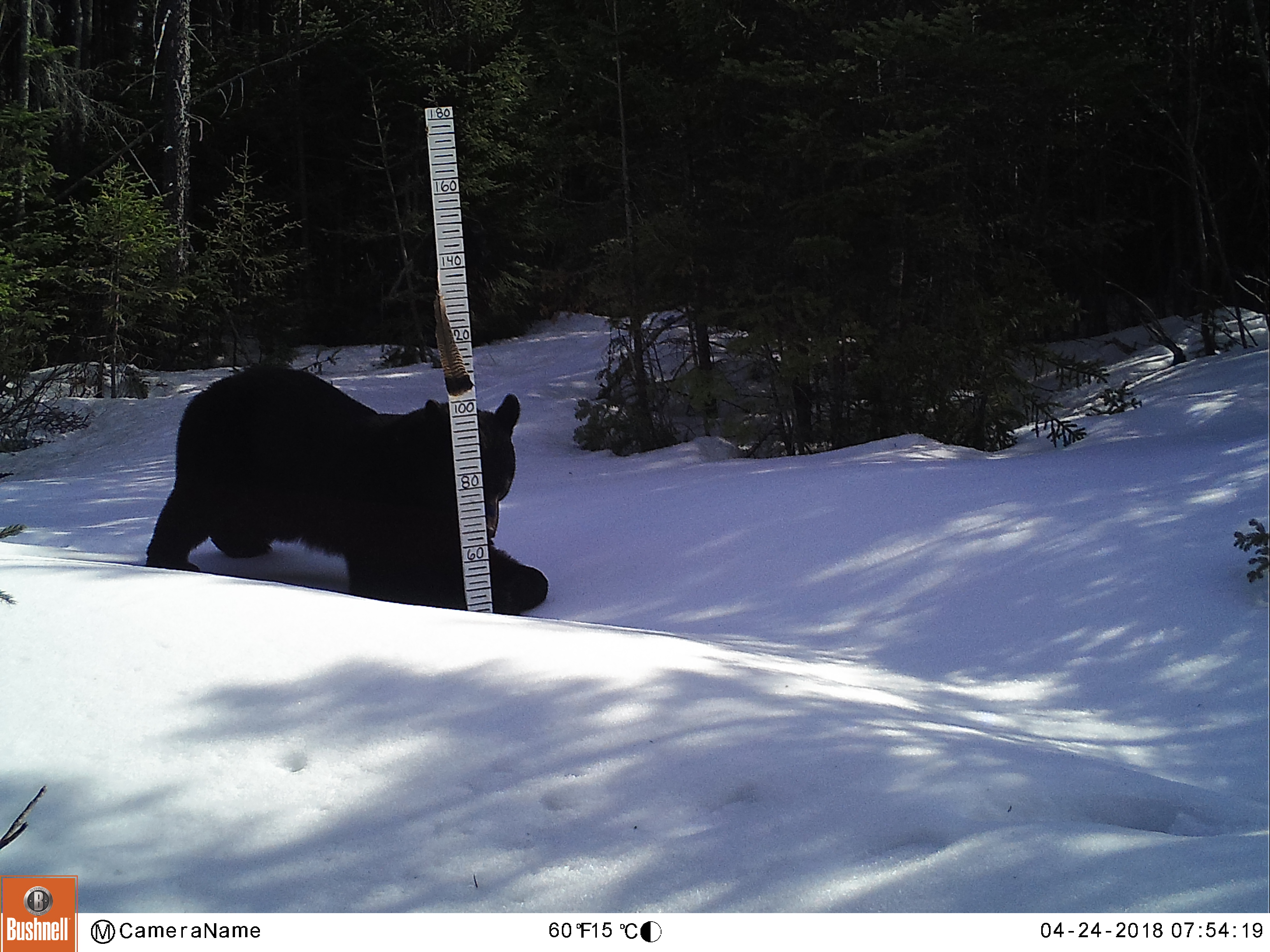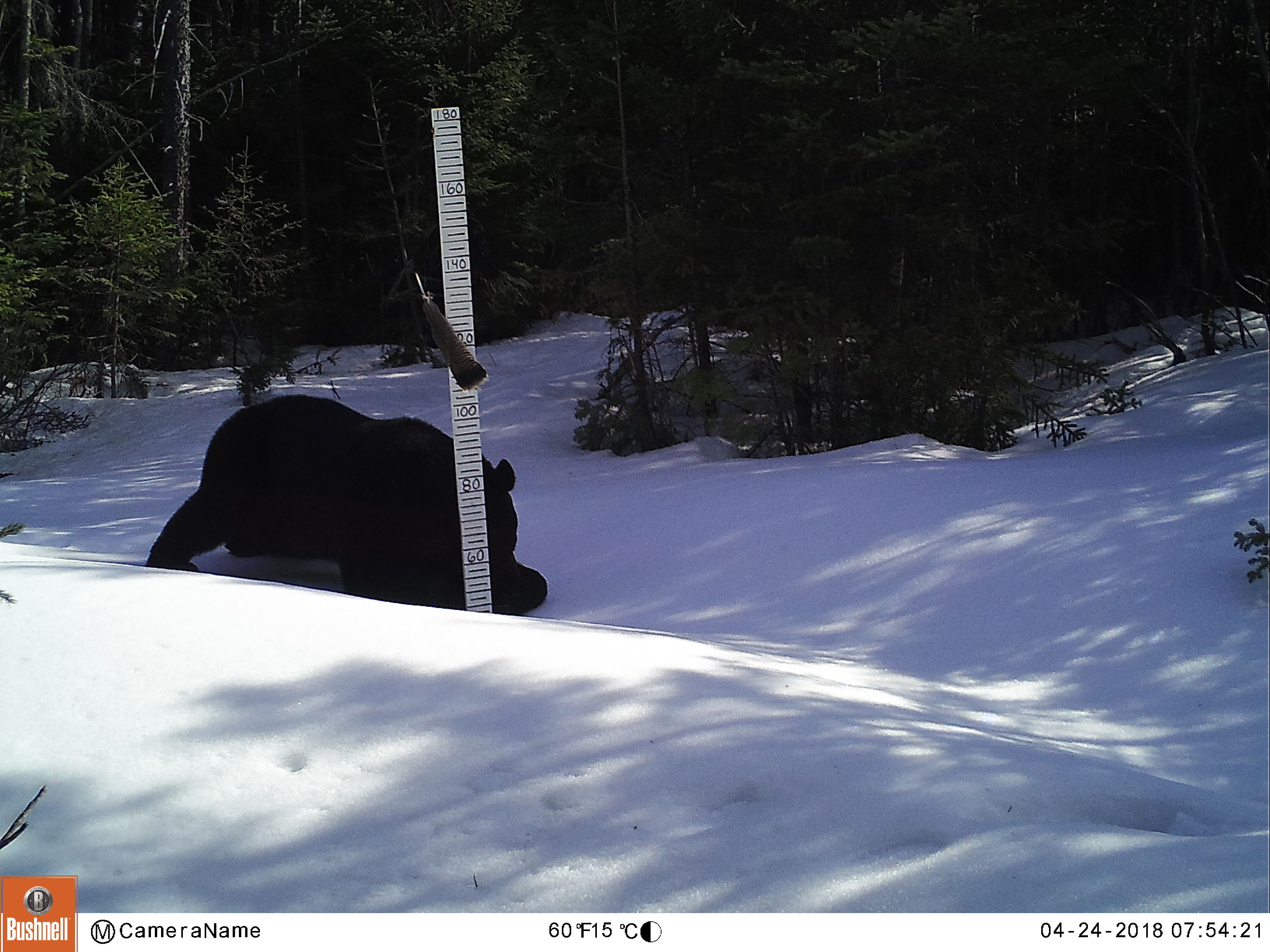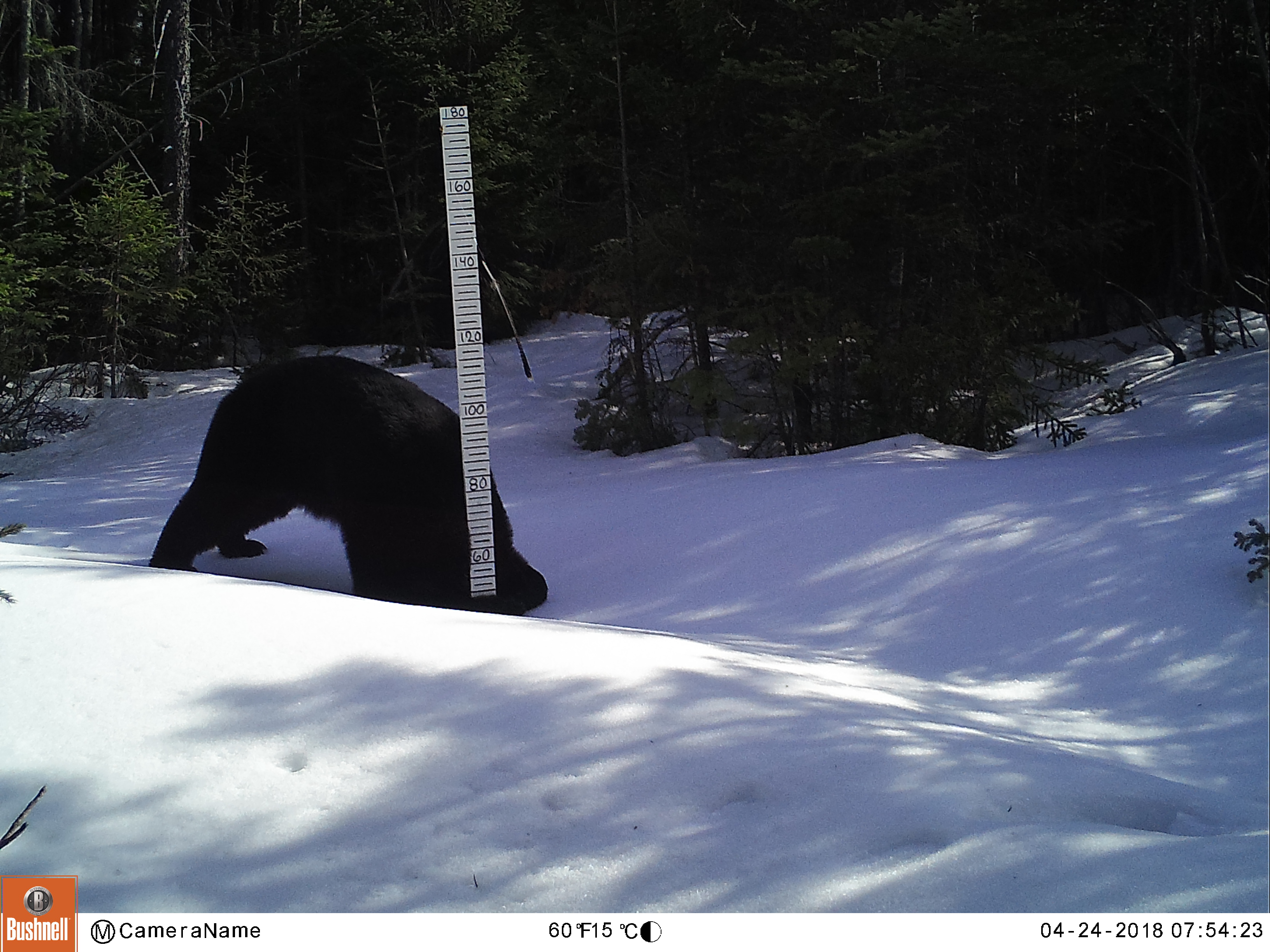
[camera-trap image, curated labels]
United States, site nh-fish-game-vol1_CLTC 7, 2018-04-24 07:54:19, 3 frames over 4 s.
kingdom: Animalia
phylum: Chordata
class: Mammalia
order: Carnivora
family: Ursidae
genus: Ursus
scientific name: Ursus americanus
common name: black bear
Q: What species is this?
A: Black bear (Ursus americanus).